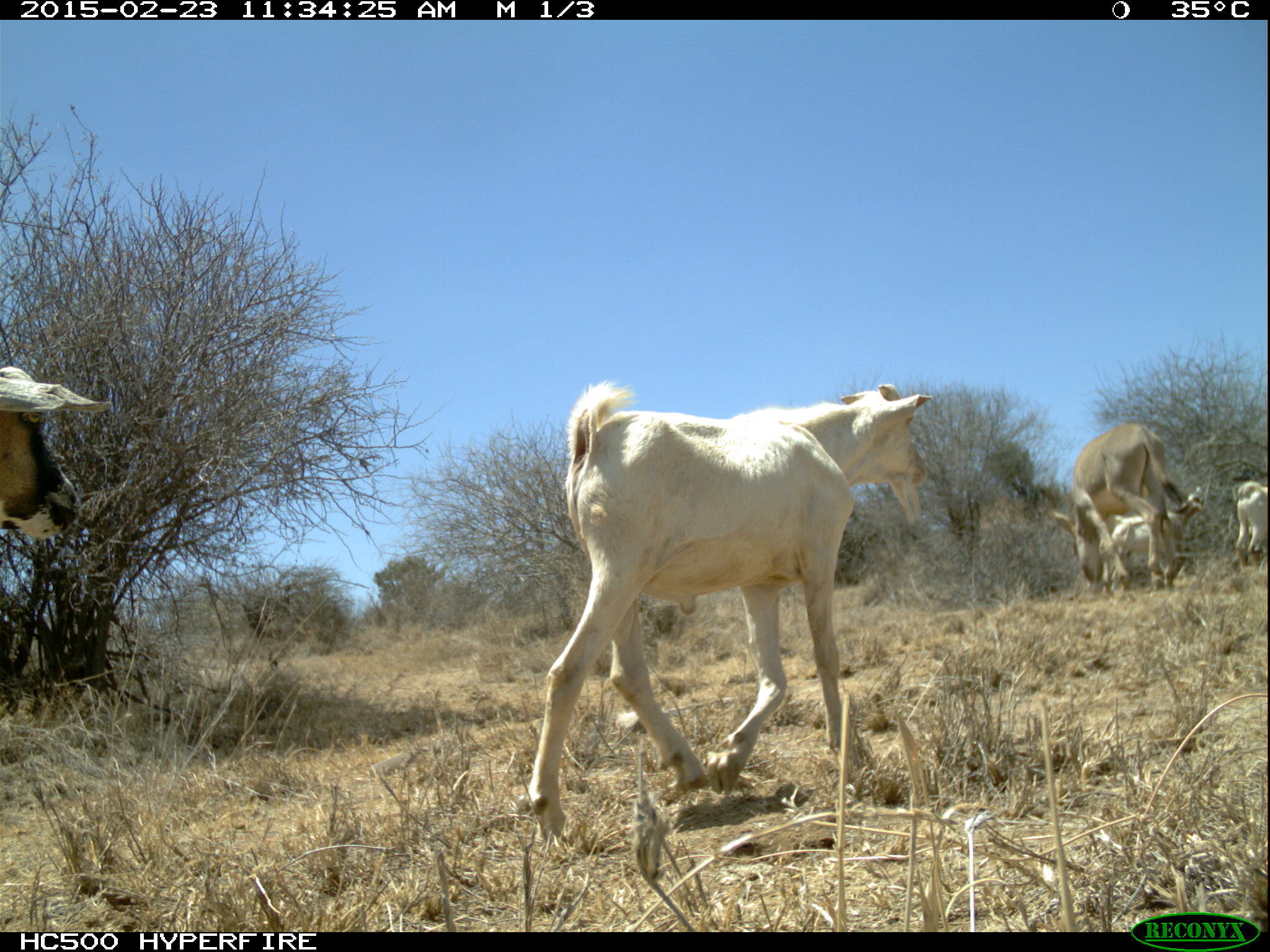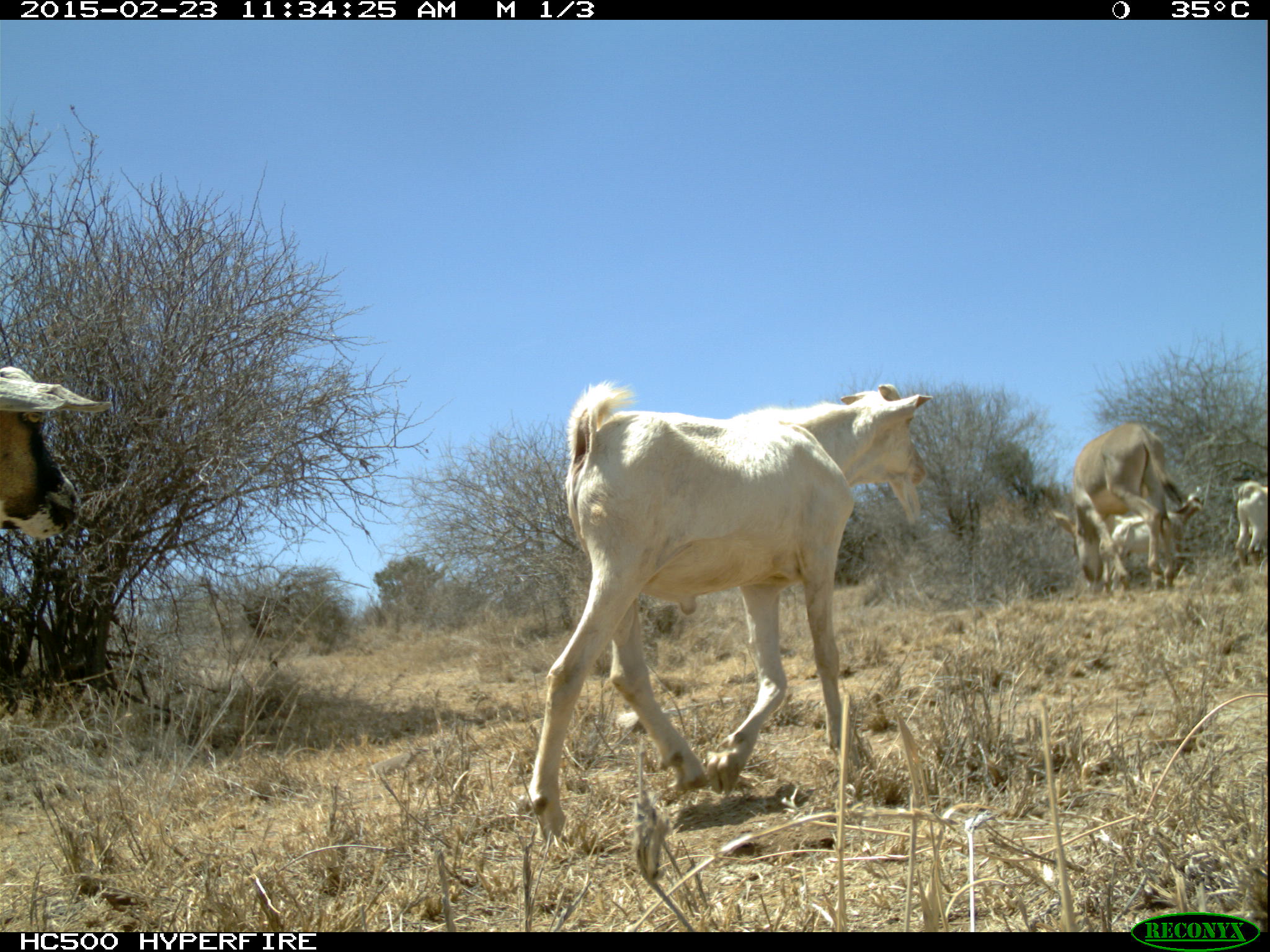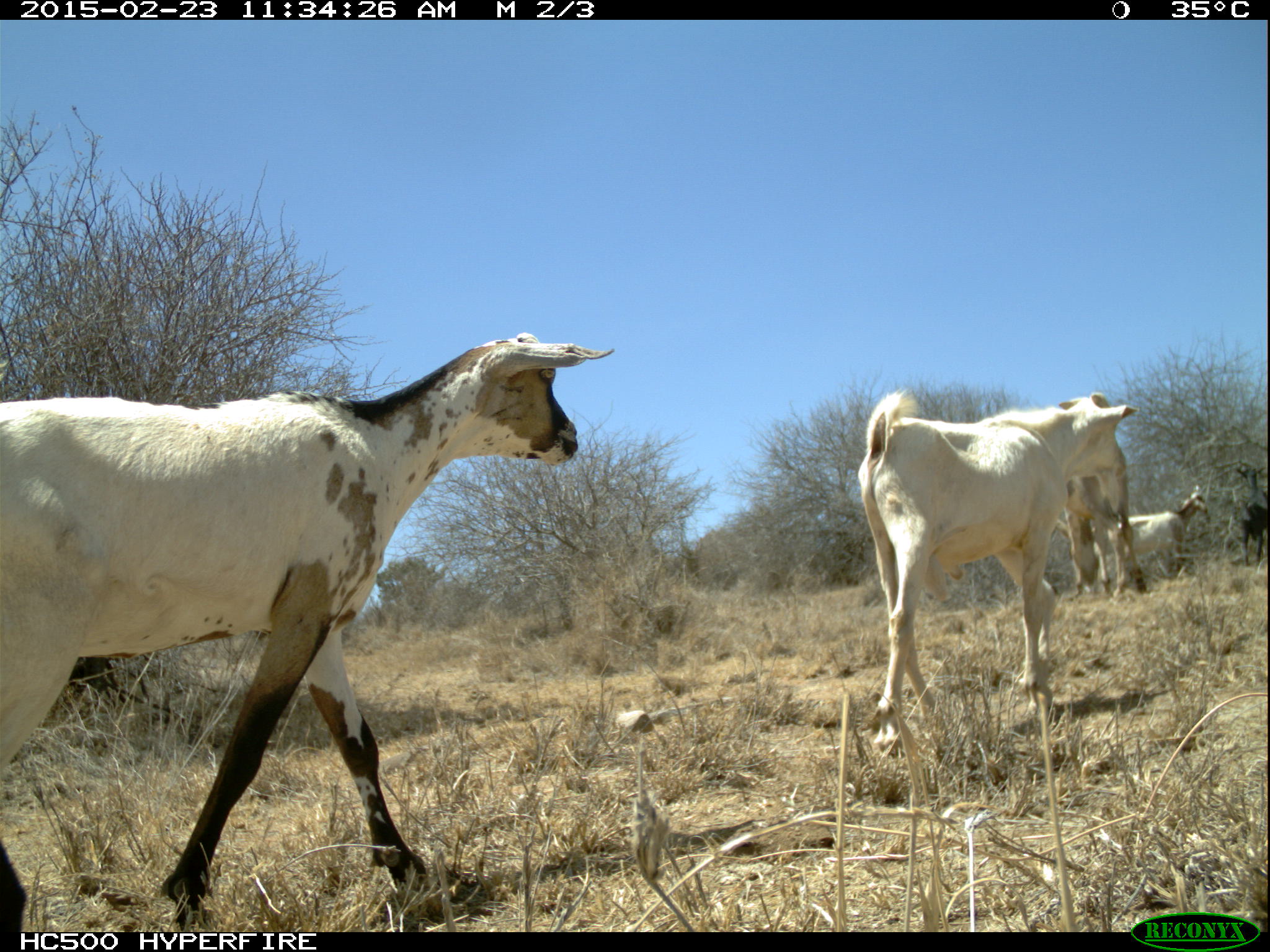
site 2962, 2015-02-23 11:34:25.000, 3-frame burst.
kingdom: Animalia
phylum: Chordata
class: Mammalia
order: Artiodactyla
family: Bovidae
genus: Capra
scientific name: Capra aegagrus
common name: wild goat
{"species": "Capra aegagrus (wild goat)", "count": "6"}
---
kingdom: Animalia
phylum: Chordata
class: Mammalia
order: Perissodactyla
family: Equidae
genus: Equus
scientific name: Equus africanus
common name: african wild ass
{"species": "Equus africanus (african wild ass)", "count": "1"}